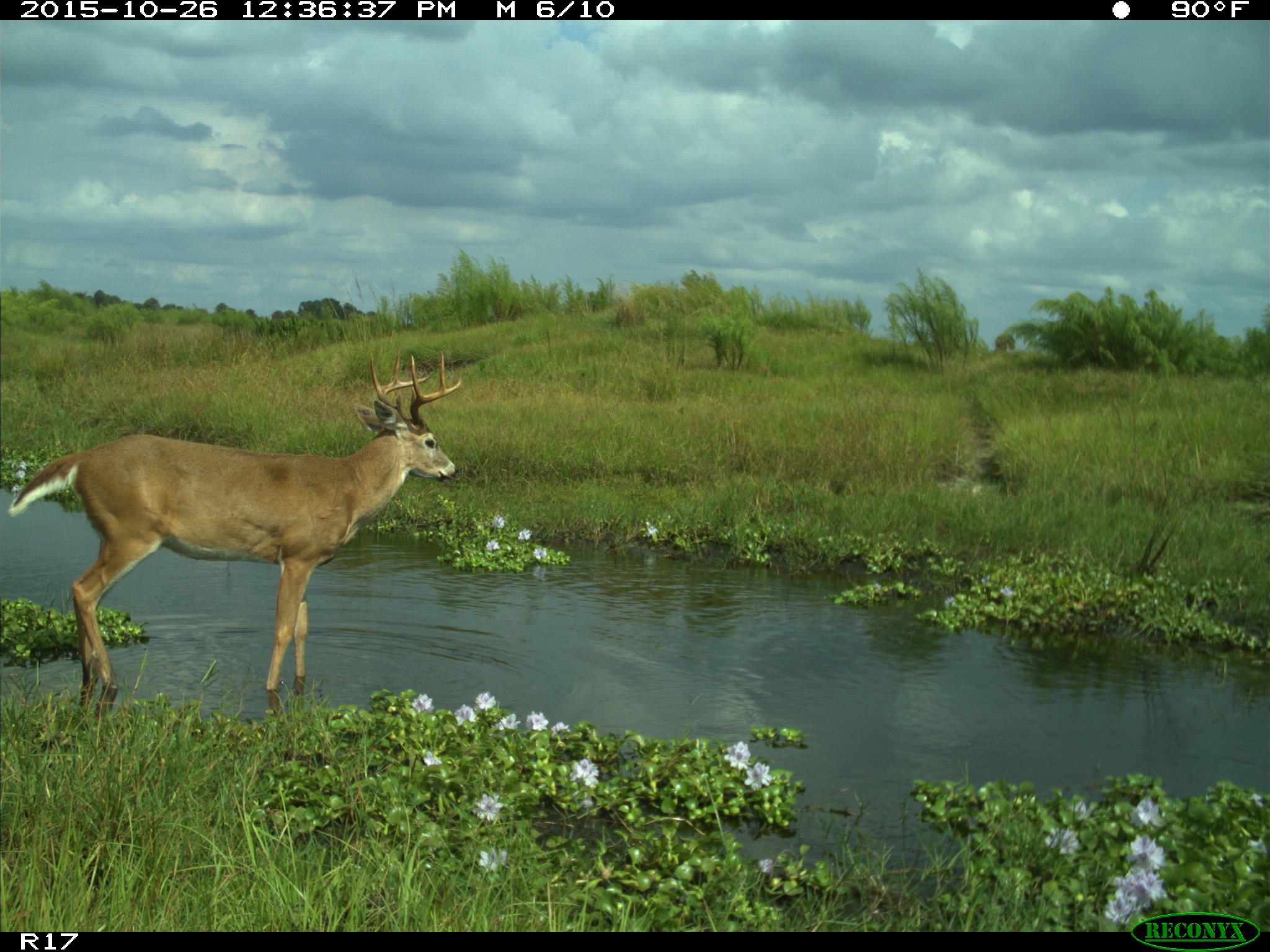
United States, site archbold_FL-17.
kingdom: Animalia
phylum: Chordata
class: Mammalia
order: Artiodactyla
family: Cervidae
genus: Odocoileus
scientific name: Odocoileus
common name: deer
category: unidentified deer